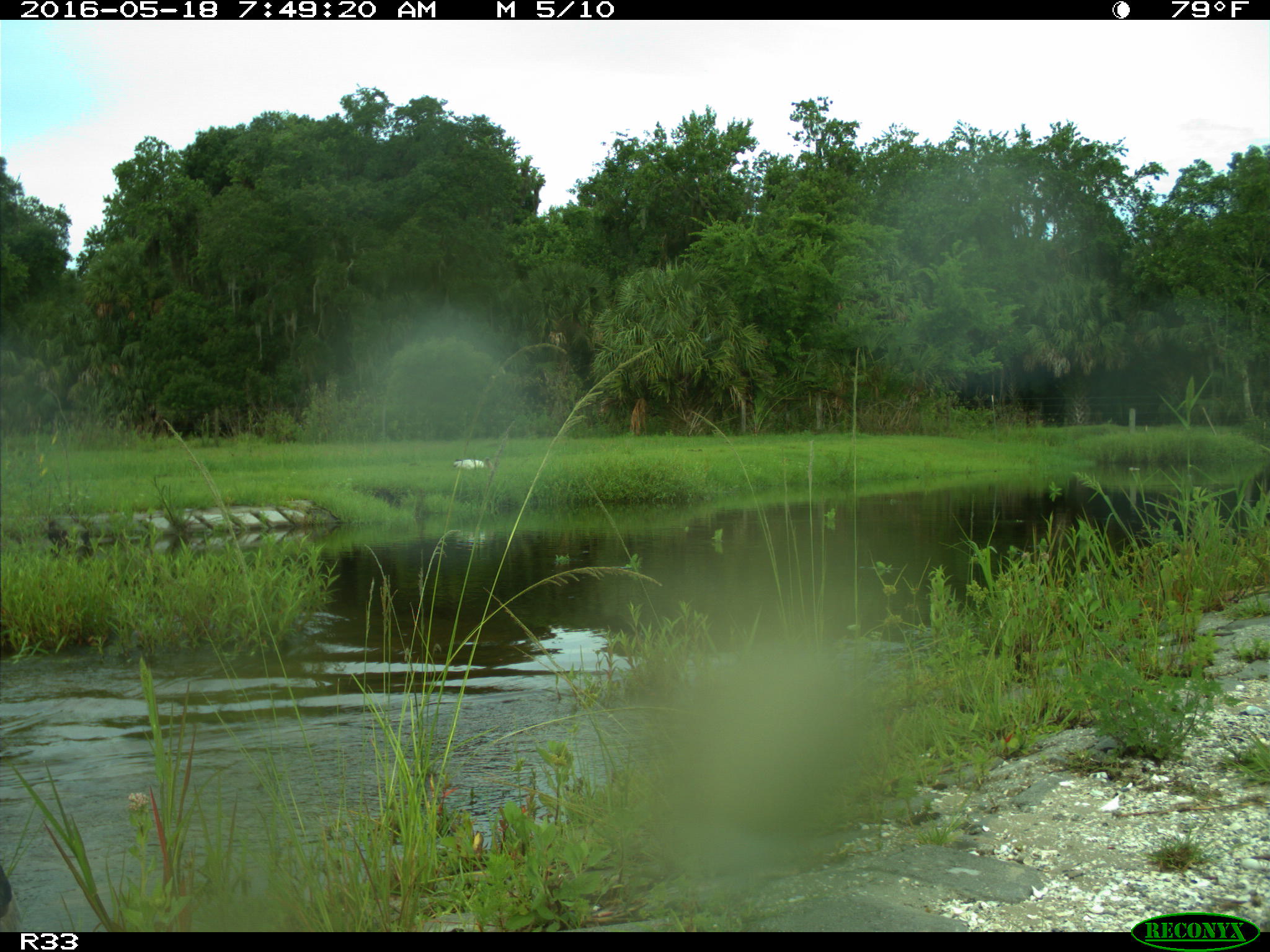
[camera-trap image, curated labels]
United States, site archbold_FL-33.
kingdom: Animalia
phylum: Chordata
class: Aves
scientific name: Aves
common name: birds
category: unidentified bird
Unidentified bird (birds) (Aves).